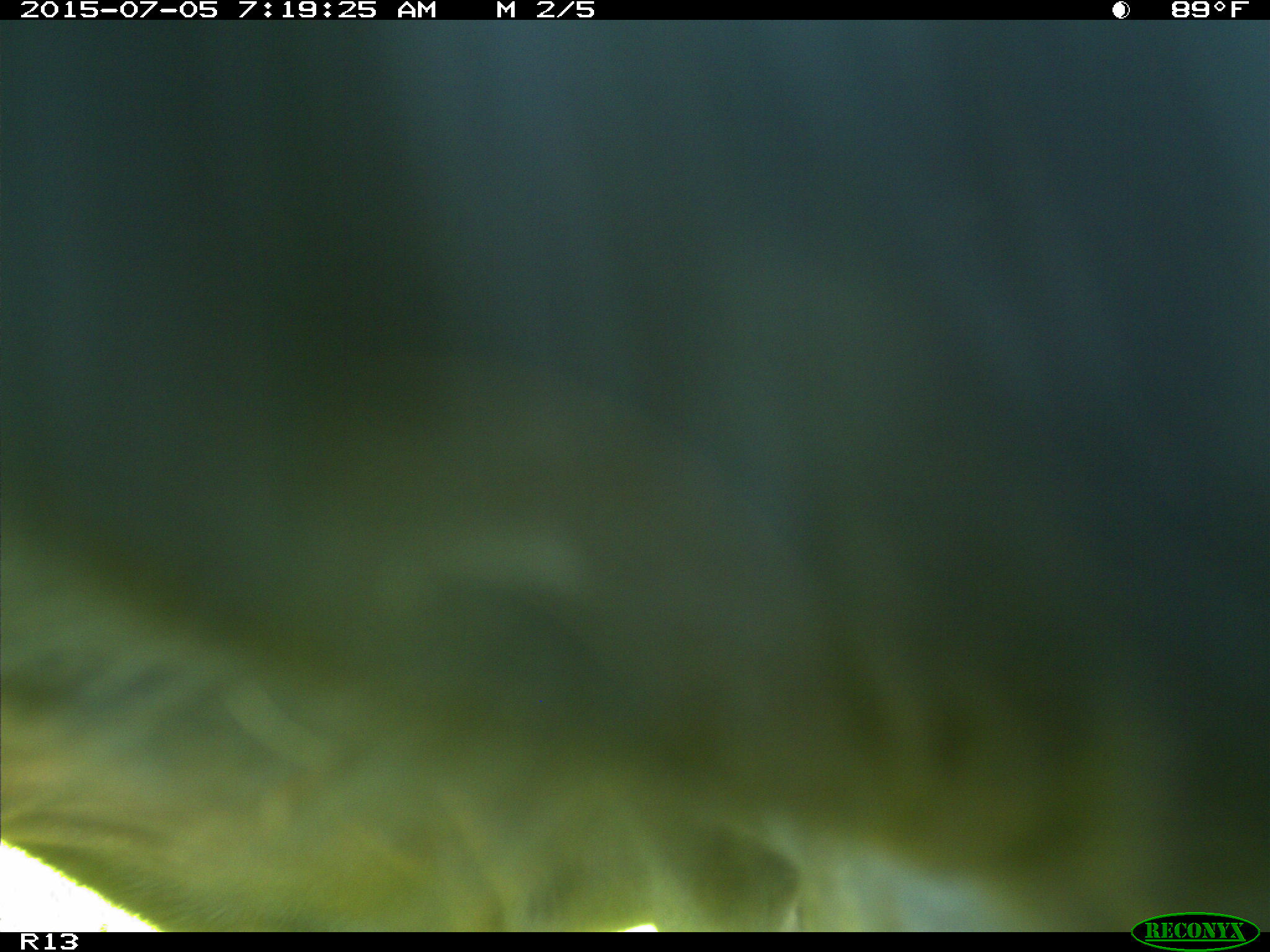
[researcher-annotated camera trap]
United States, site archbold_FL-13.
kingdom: Animalia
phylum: Chordata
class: Mammalia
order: Artiodactyla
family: Bovidae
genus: Bos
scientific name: Bos taurus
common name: domestic cow